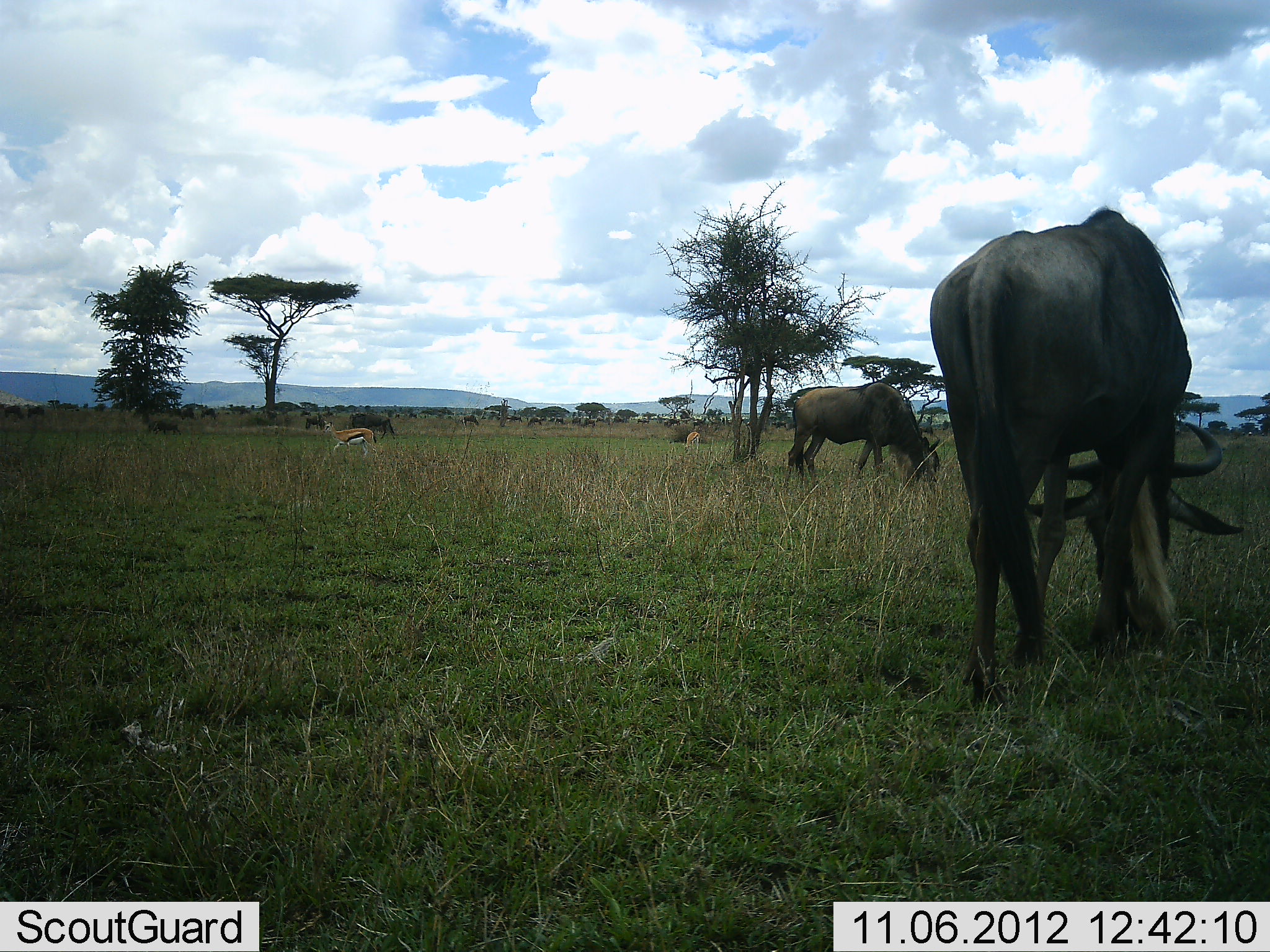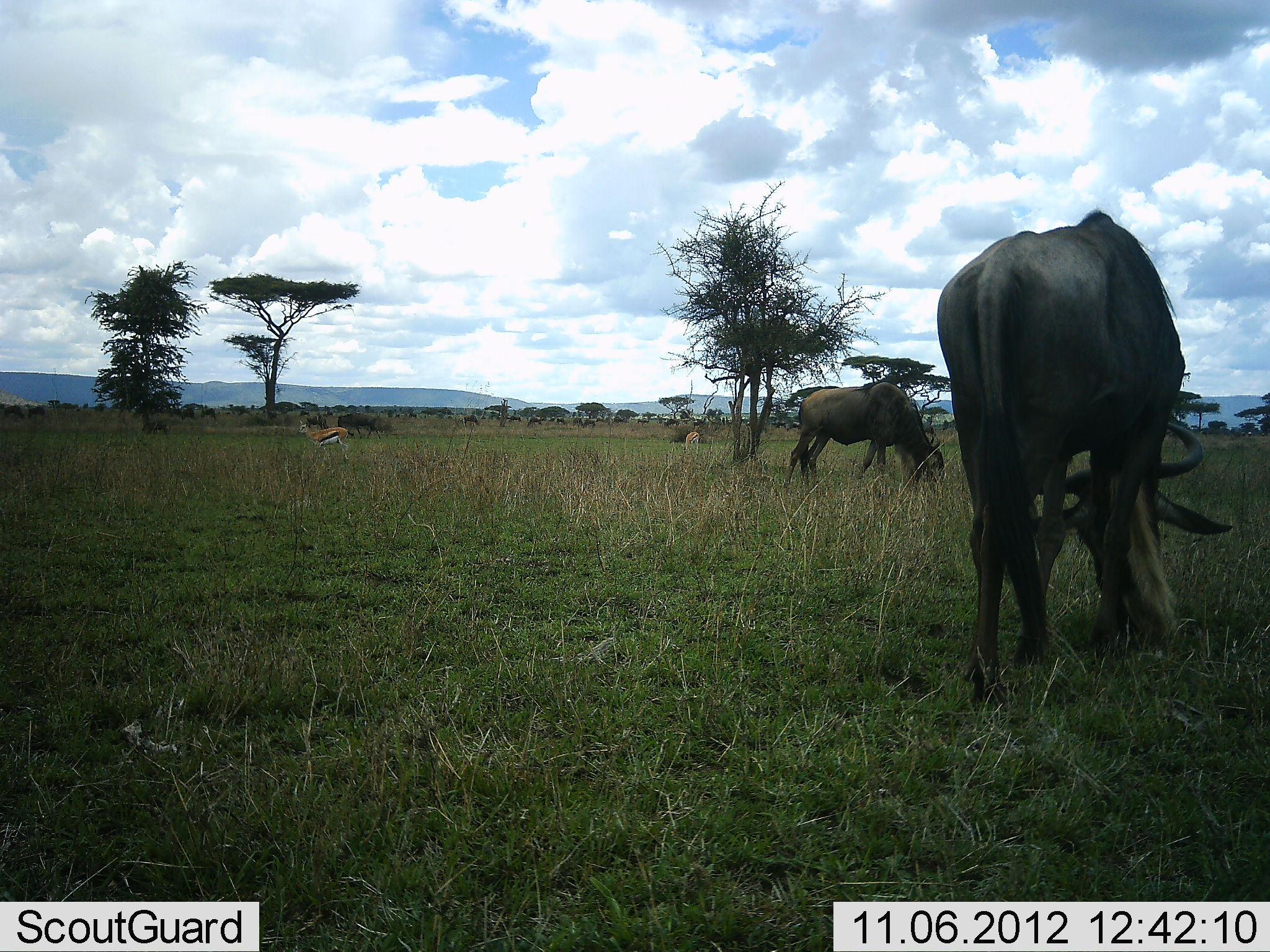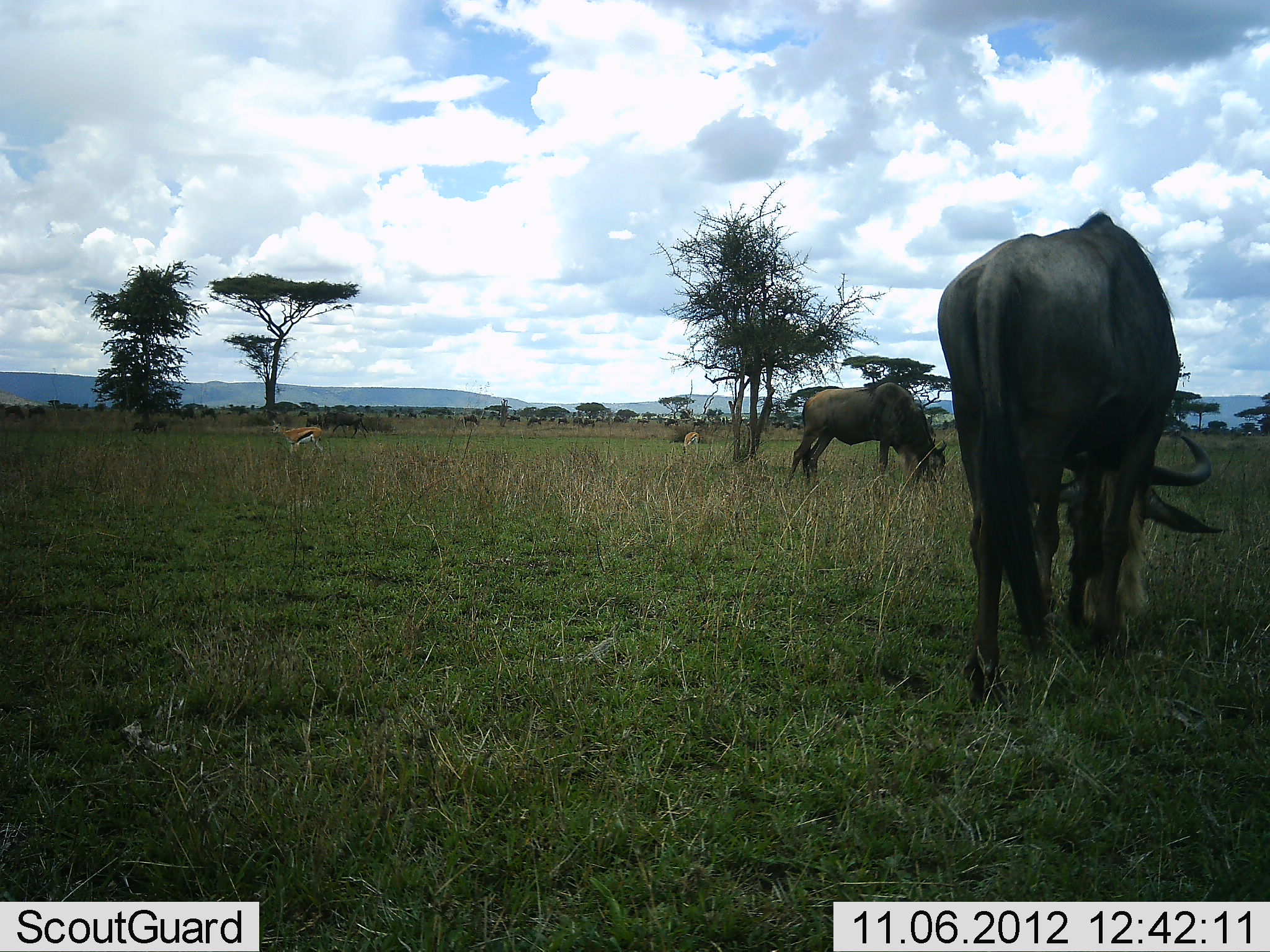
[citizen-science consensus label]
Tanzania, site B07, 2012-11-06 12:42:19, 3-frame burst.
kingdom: Animalia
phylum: Chordata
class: Mammalia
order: Artiodactyla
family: Bovidae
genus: Eudorcas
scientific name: Eudorcas thomsonii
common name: thomson's gazelle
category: gazellethomsons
Gazellethomsons (thomson's gazelle) (Eudorcas thomsonii), count 1. Behavior (volunteer vote fractions): standing 50%, resting 0%, moving 60%, interacting 0%. Young present (vote fraction): 0%. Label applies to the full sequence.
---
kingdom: Animalia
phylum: Chordata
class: Mammalia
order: Artiodactyla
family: Bovidae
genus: Connochaetes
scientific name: Connochaetes taurinus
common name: blue wildebeest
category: wildebeest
Wildebeest (blue wildebeest) (Connochaetes taurinus), count 5. Behavior (volunteer vote fractions): standing 10%, resting 0%, moving 30%, interacting 0%. Young present (vote fraction): 10%. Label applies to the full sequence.